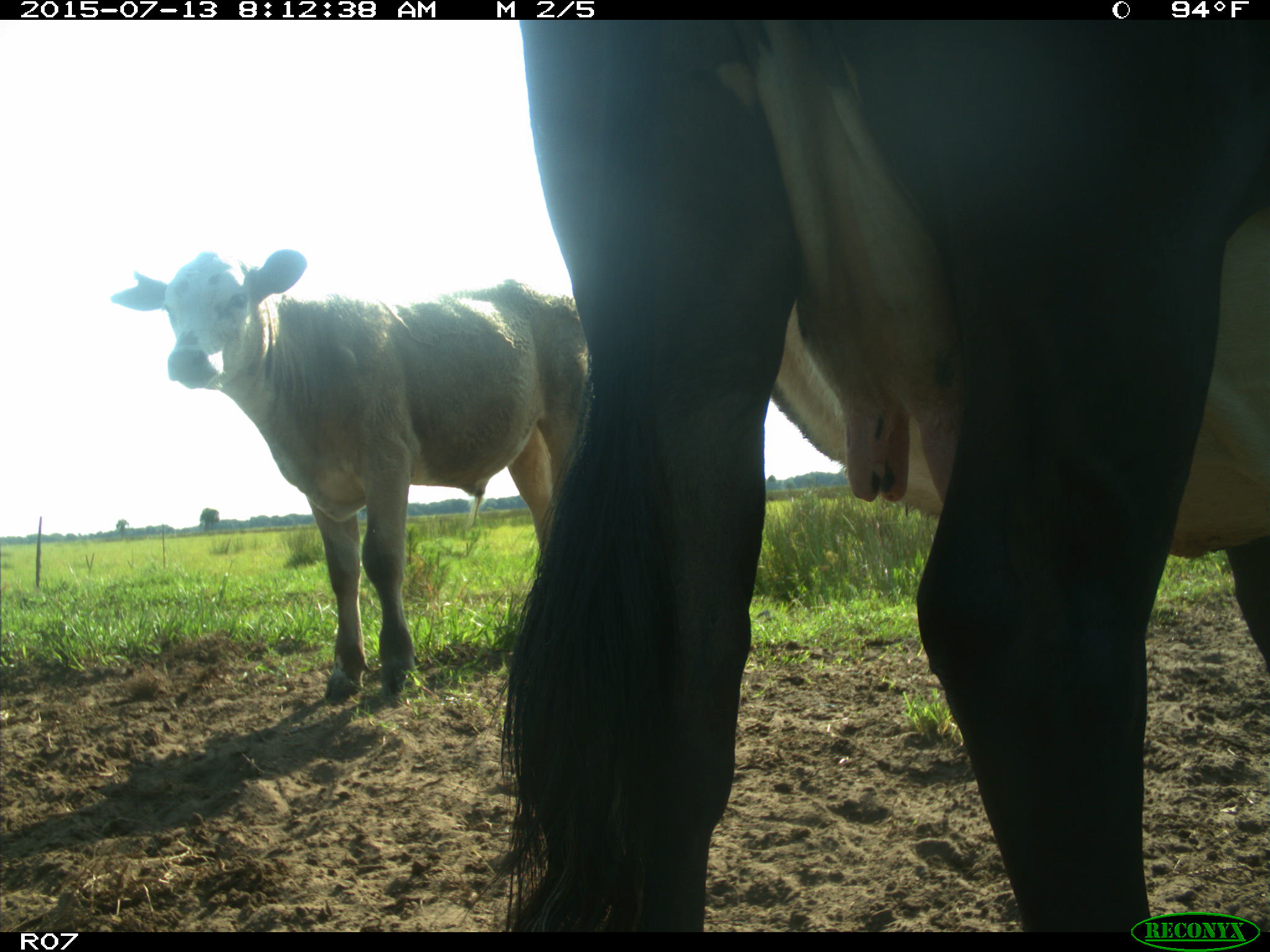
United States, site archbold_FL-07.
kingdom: Animalia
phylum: Chordata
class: Mammalia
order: Artiodactyla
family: Bovidae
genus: Bos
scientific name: Bos taurus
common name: domestic cow